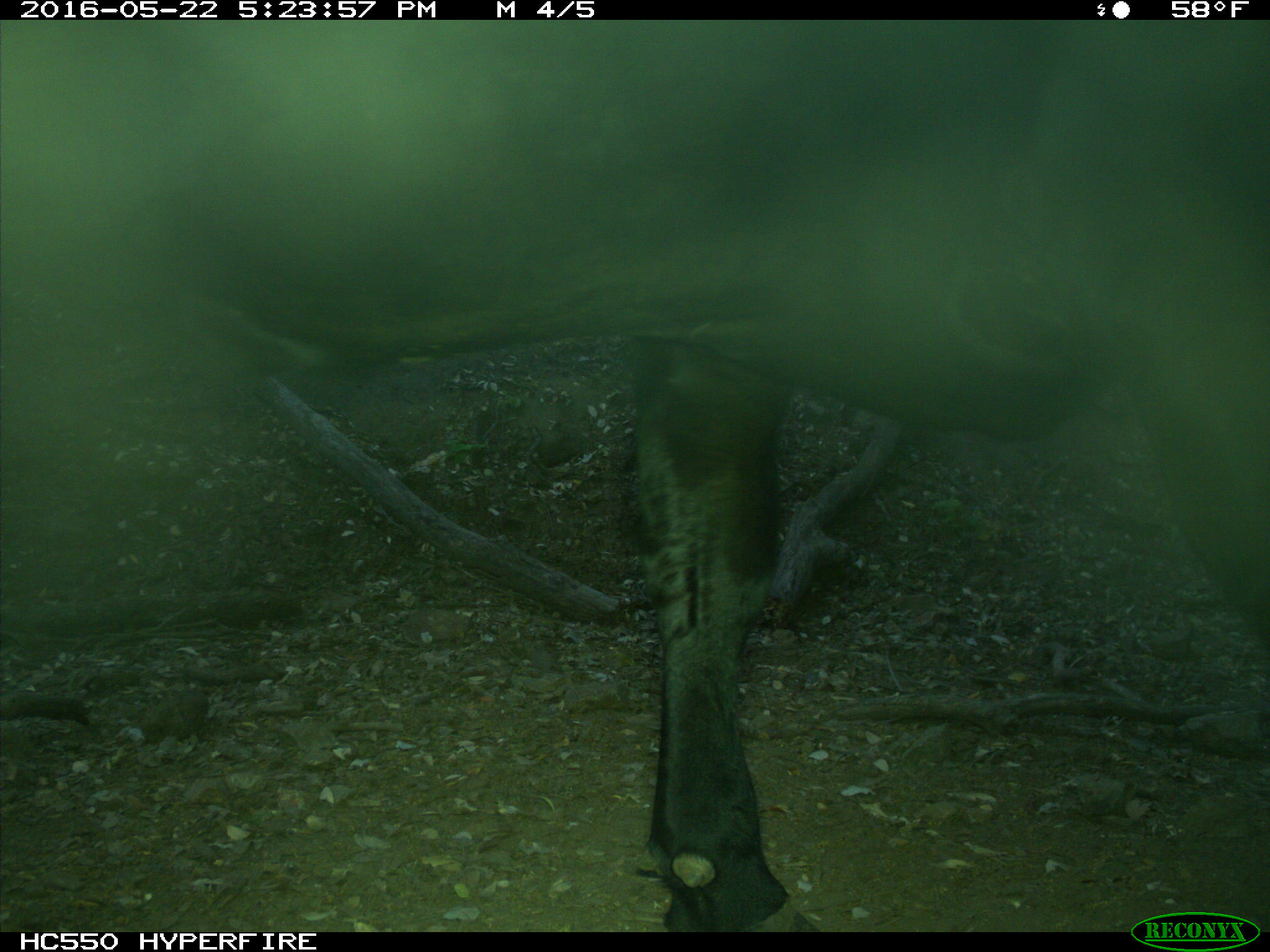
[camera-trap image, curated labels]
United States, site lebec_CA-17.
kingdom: Animalia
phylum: Chordata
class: Mammalia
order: Artiodactyla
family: Bovidae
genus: Bos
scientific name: Bos taurus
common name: domestic cow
Bos taurus (domestic cow).